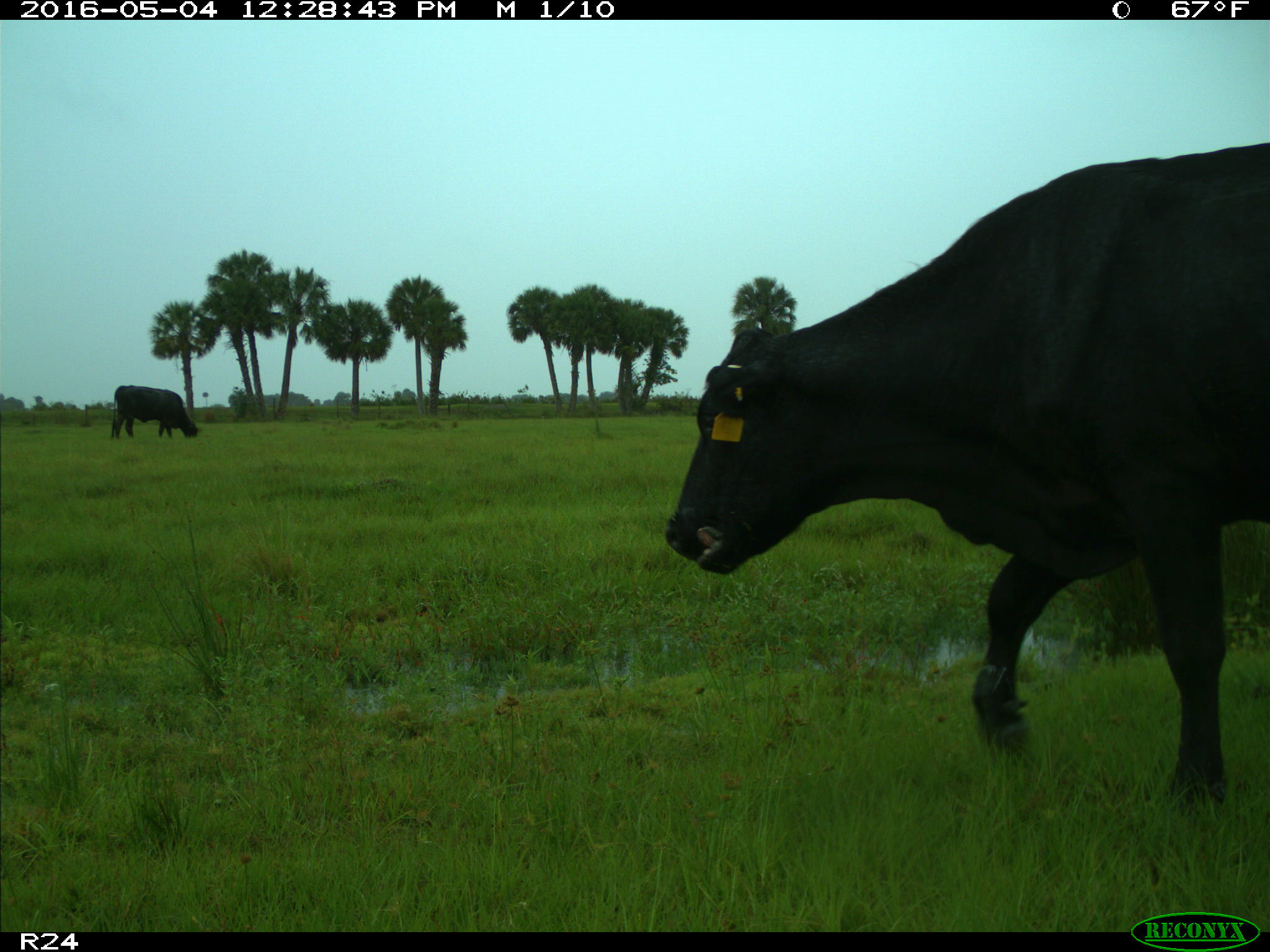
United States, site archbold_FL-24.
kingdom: Animalia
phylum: Chordata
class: Mammalia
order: Artiodactyla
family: Bovidae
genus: Bos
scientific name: Bos taurus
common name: domestic cow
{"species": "Bos taurus (domestic cow)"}